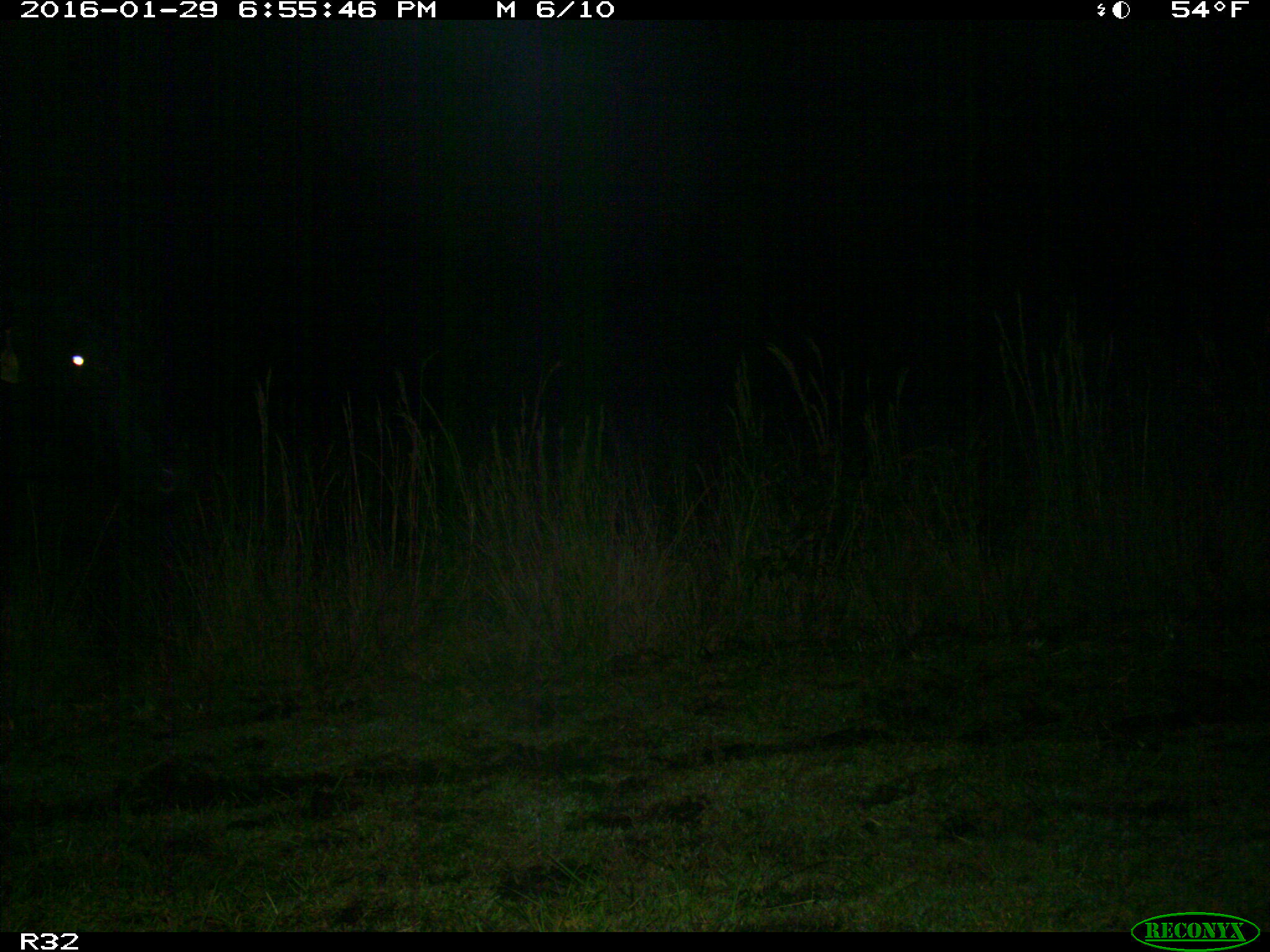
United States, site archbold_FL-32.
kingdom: Animalia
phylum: Chordata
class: Mammalia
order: Artiodactyla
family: Bovidae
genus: Bos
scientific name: Bos taurus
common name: domestic cow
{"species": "Bos taurus (domestic cow)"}